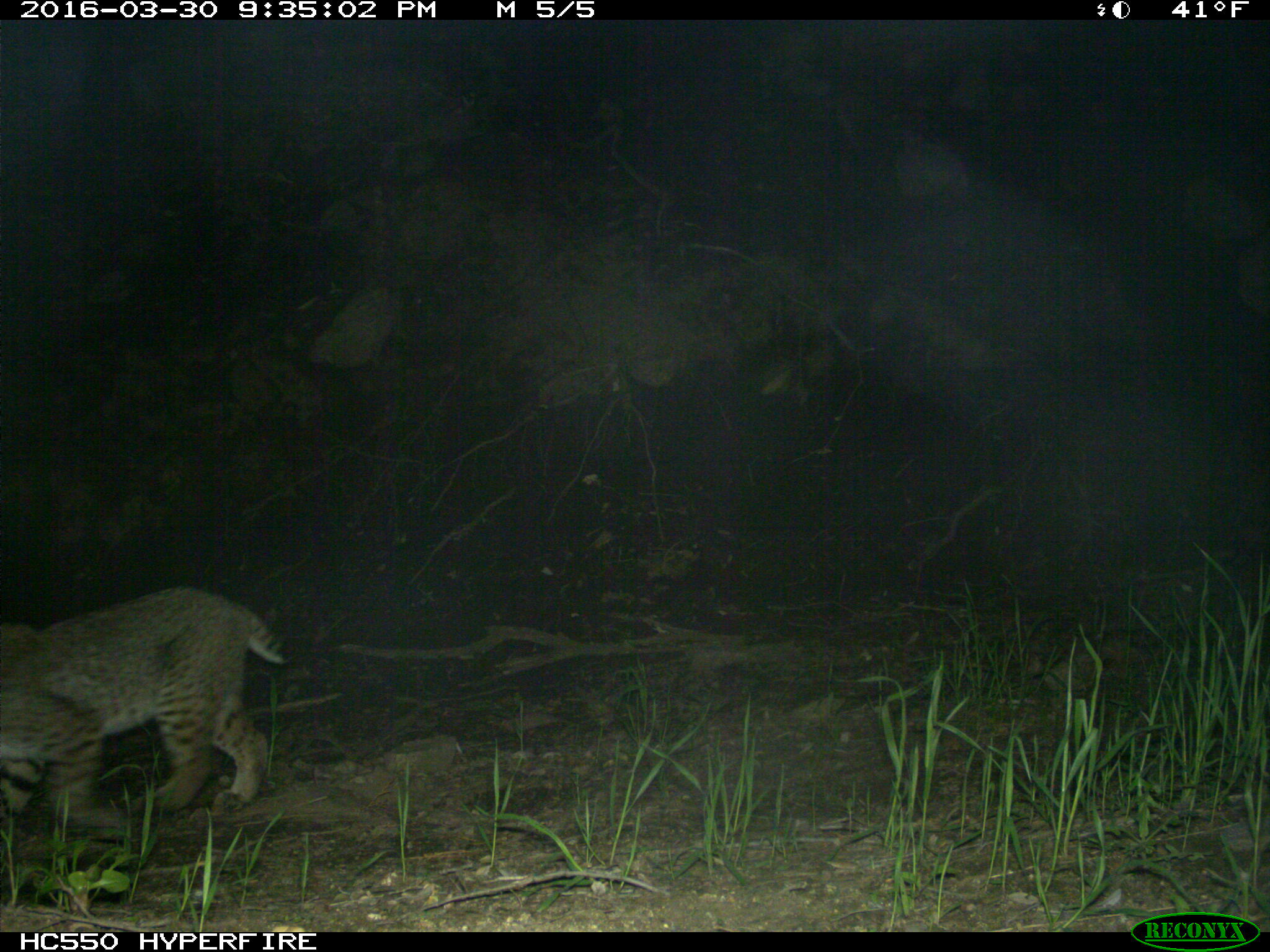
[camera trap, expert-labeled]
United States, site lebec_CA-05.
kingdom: Animalia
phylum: Chordata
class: Mammalia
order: Carnivora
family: Felidae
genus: Lynx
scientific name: Lynx rufus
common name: bobcat